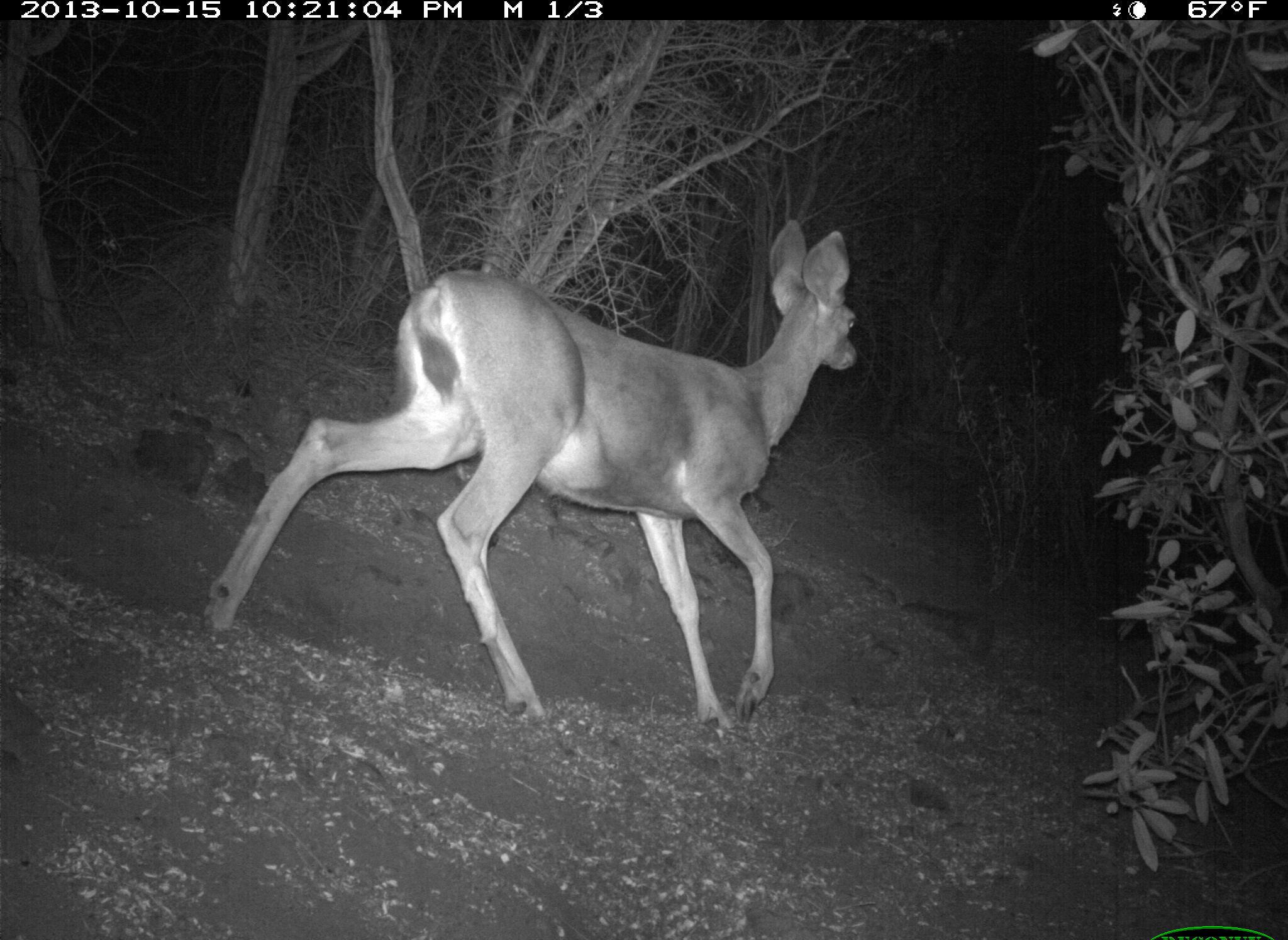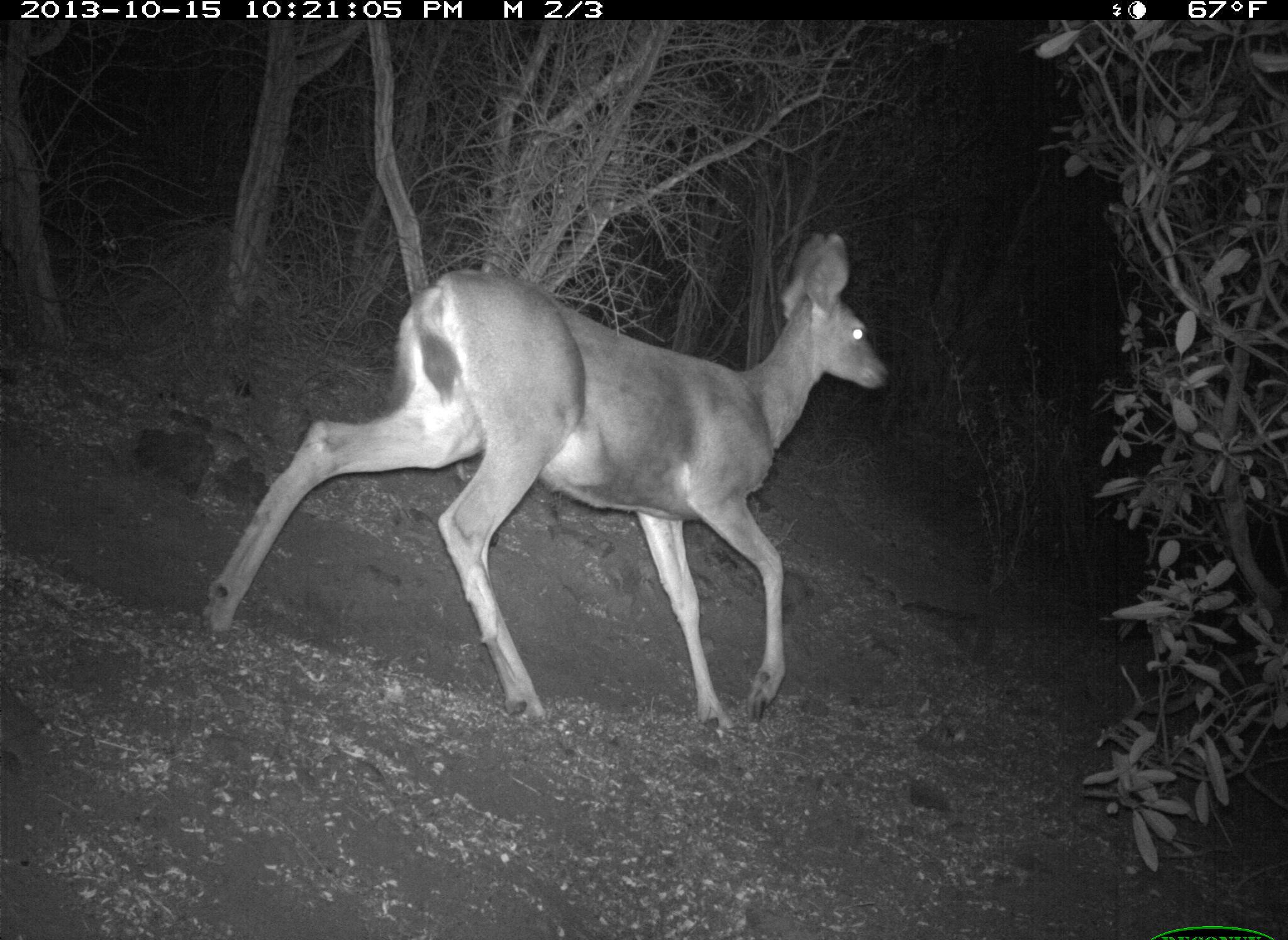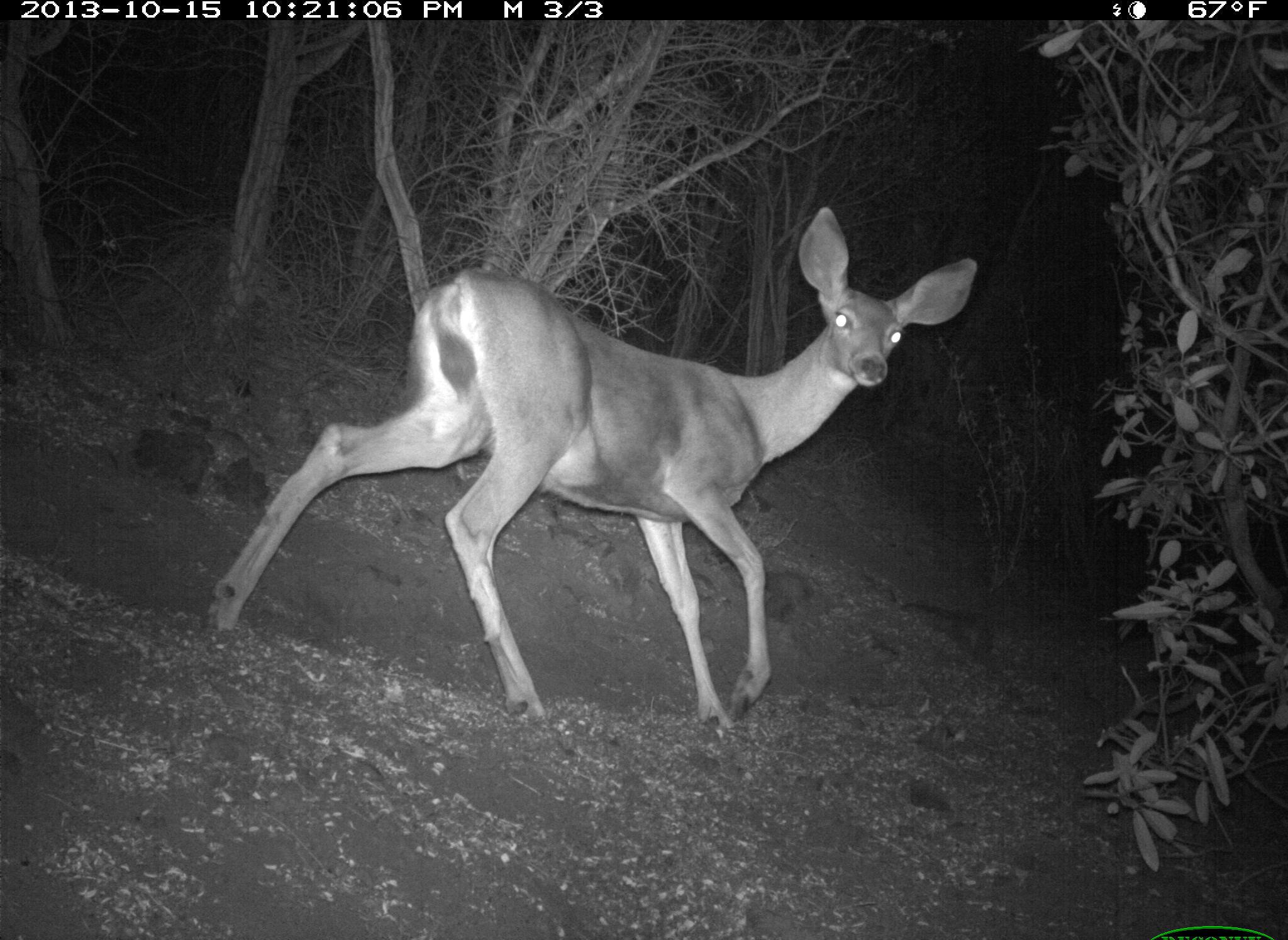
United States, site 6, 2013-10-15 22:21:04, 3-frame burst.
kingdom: Animalia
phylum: Chordata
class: Mammalia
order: Artiodactyla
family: Cervidae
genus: Odocoileus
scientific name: Odocoileus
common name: deer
Deer (Odocoileus).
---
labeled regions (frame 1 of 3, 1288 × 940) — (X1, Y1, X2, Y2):
deer: (201, 221, 860, 749)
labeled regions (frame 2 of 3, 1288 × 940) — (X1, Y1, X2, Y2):
deer: (196, 230, 895, 740)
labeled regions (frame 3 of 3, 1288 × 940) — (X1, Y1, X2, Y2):
deer: (200, 203, 982, 746)